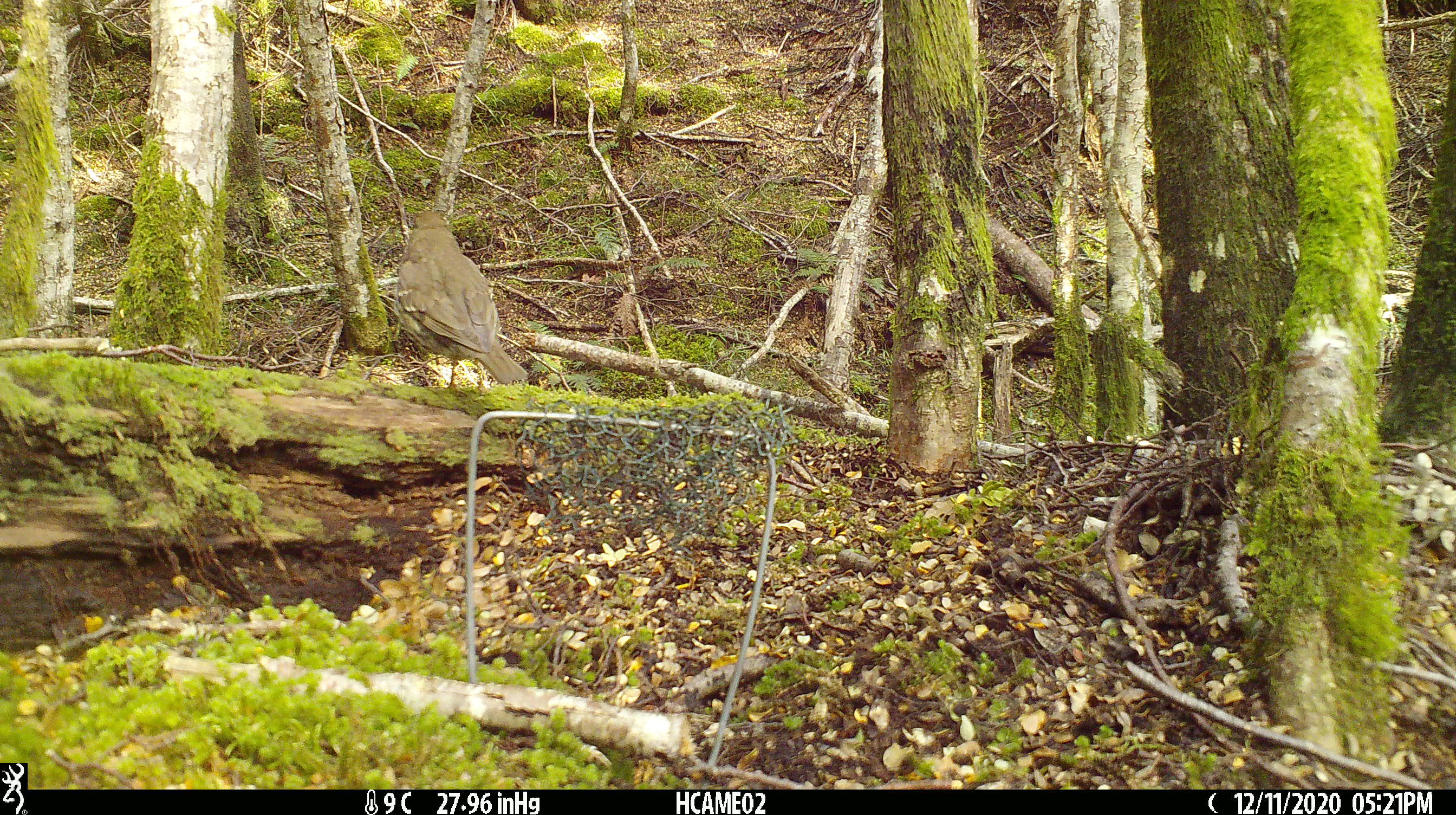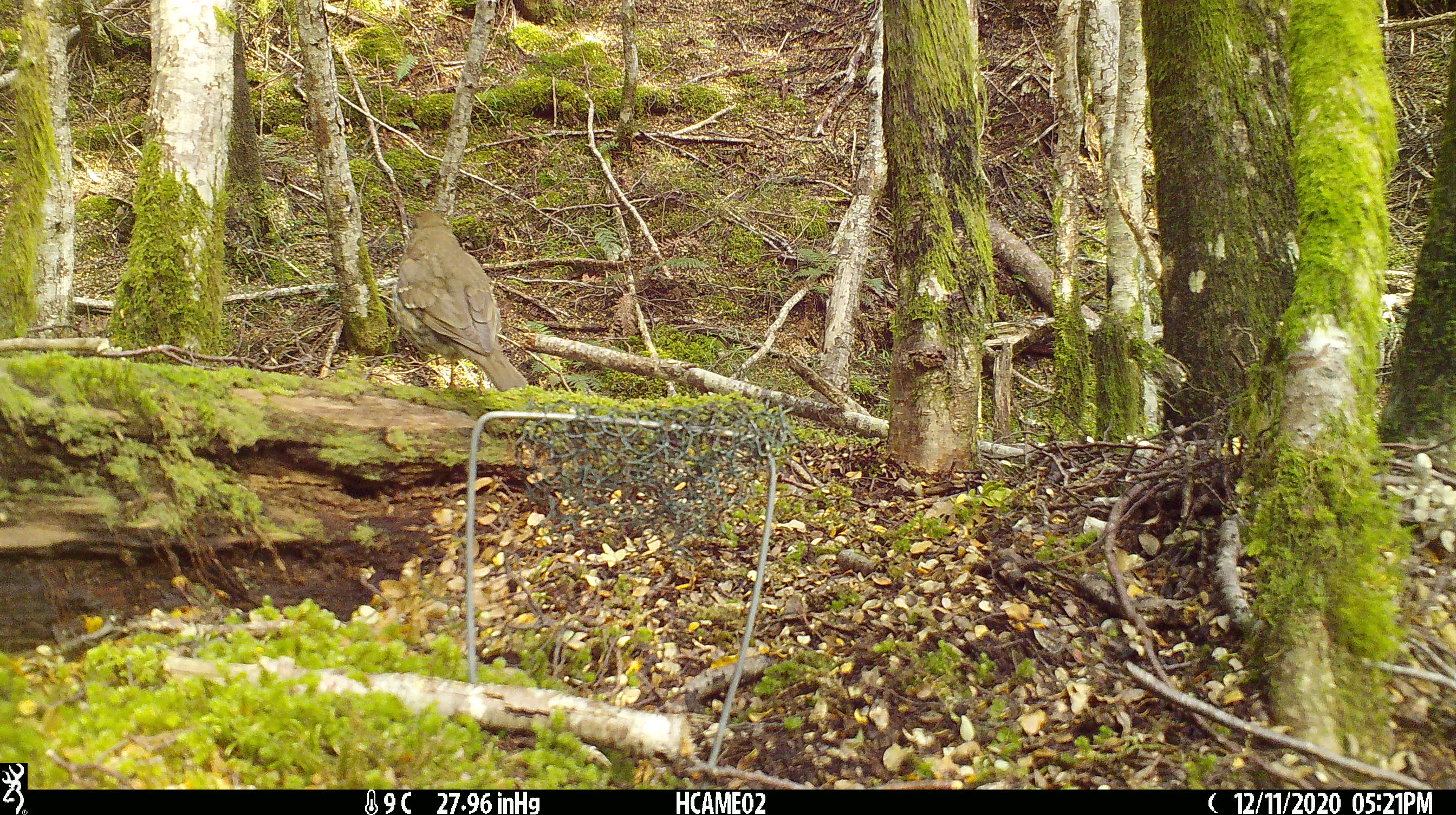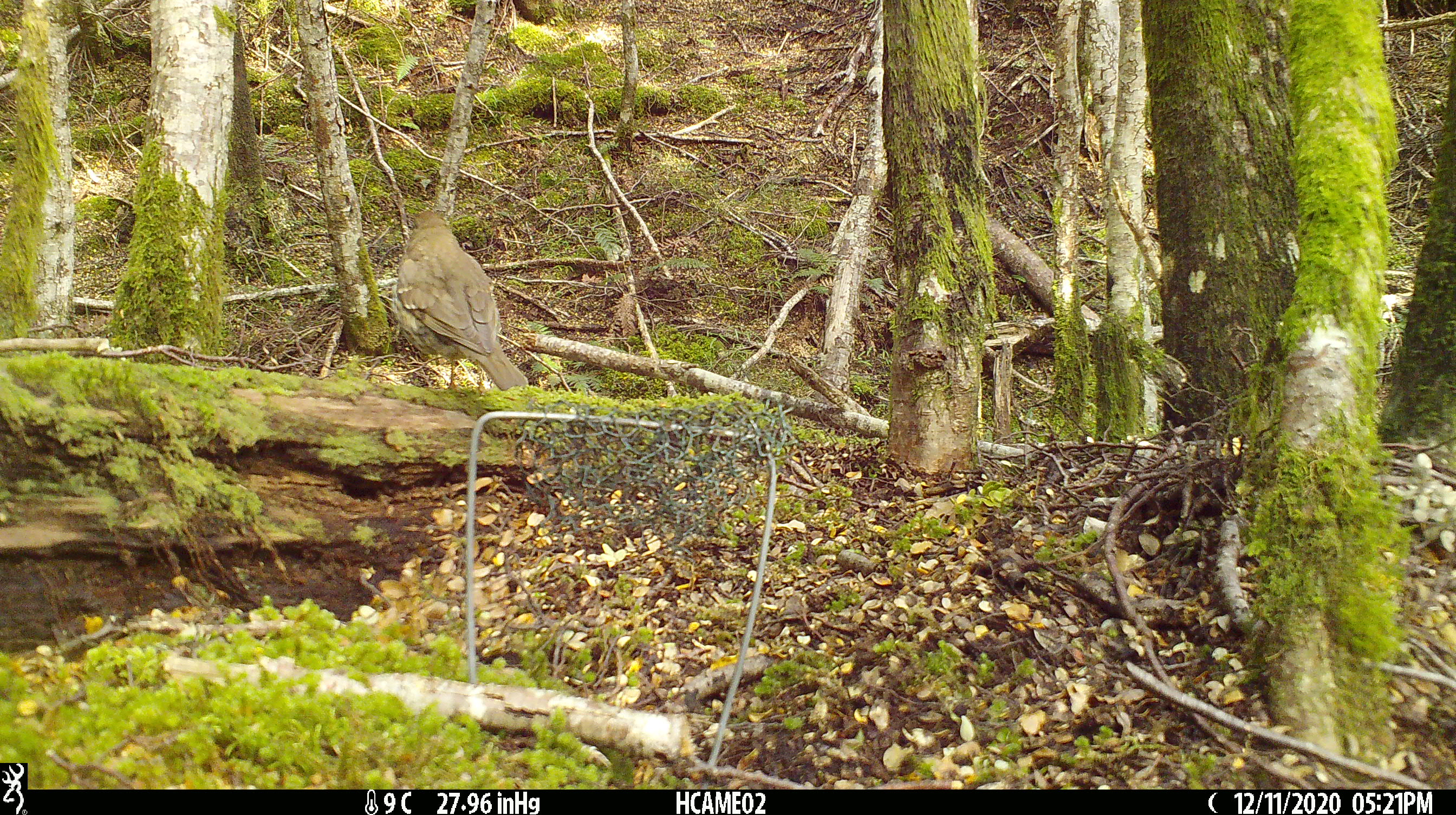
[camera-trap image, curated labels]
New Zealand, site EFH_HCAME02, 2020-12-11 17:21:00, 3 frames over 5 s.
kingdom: Animalia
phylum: Chordata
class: Aves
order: Passeriformes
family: Turdidae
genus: Turdus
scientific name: Turdus philomelos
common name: song thrush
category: thrush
Thrush (song thrush) (Turdus philomelos).